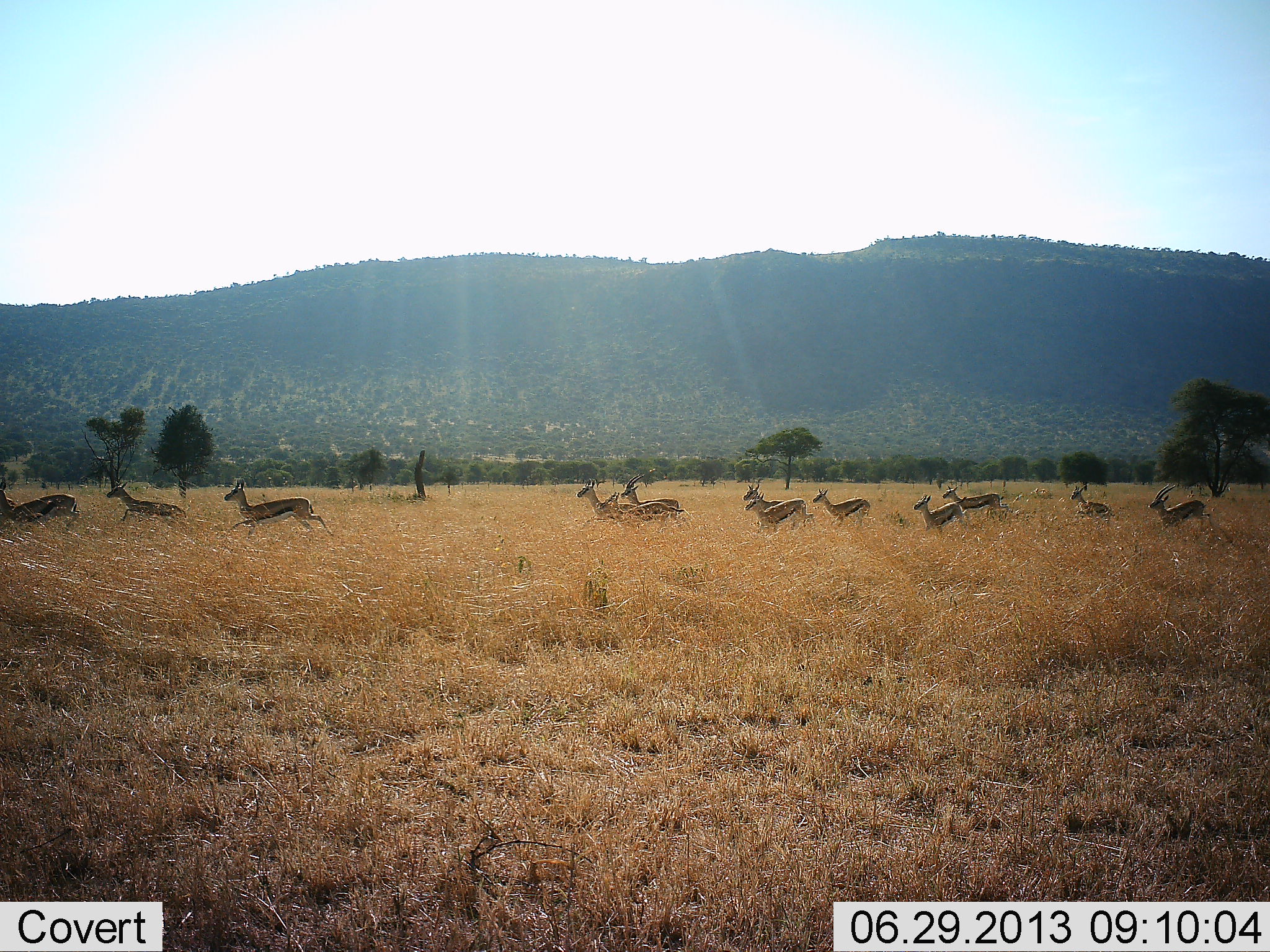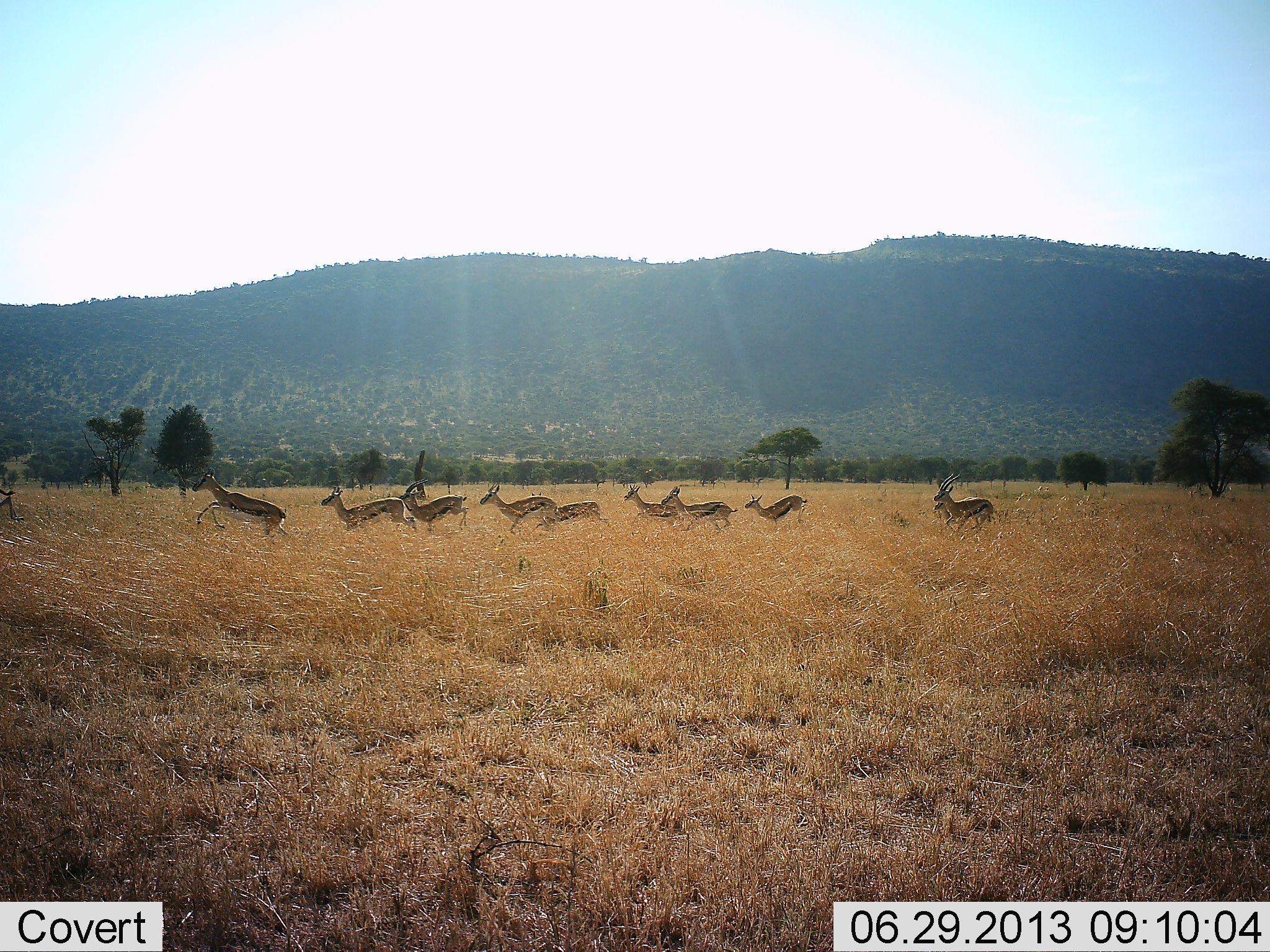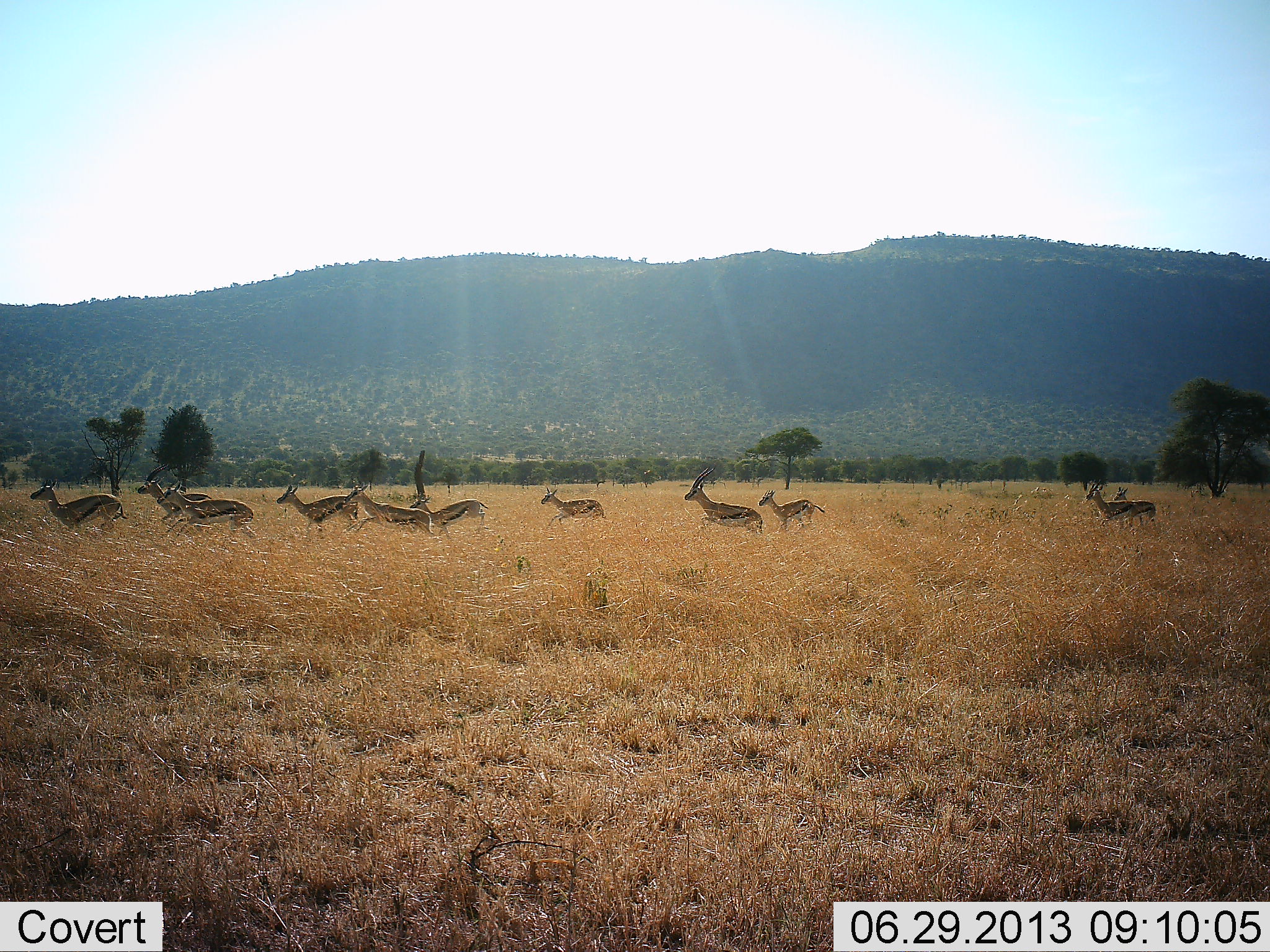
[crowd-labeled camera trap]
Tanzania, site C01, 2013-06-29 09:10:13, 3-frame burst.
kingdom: Animalia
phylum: Chordata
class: Mammalia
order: Artiodactyla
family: Bovidae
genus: Eudorcas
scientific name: Eudorcas thomsonii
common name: thomson's gazelle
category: gazellethomsons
Gazellethomsons (thomson's gazelle) (Eudorcas thomsonii), count 11-50. Behavior (volunteer vote fractions): standing 4%, resting 0%, moving 92%, interacting 0%. Young present (vote fraction): 12%. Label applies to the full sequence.